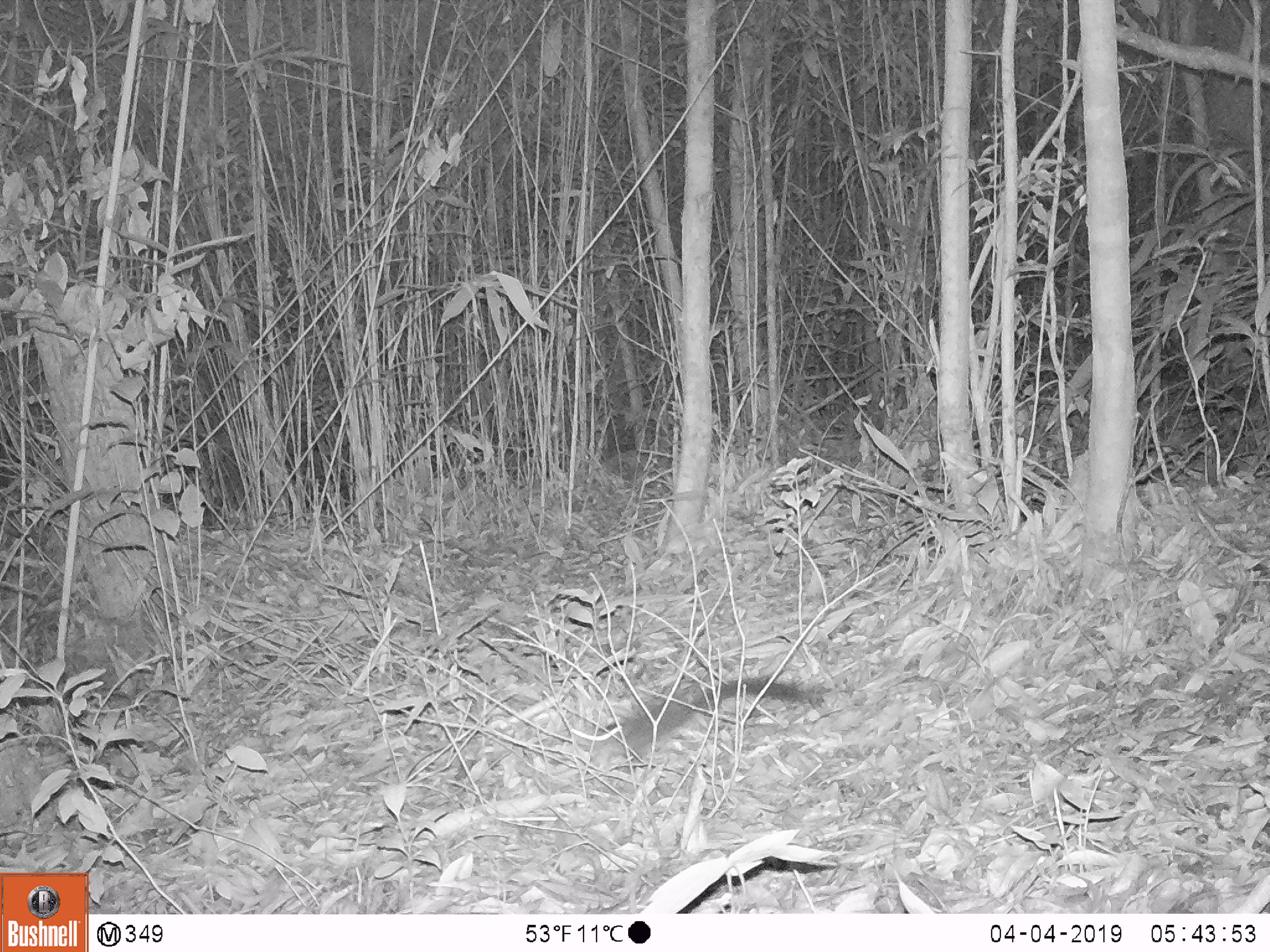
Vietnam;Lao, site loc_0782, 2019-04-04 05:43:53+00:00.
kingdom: Animalia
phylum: Chordata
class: Mammalia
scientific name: Mammalia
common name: mammal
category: unidentified small mammal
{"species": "unidentified small mammal (mammal) (Mammalia)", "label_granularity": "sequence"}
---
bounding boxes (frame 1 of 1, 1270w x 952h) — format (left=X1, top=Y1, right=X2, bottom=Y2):
unidentified small mammal: (left=569, top=677, right=811, bottom=775)